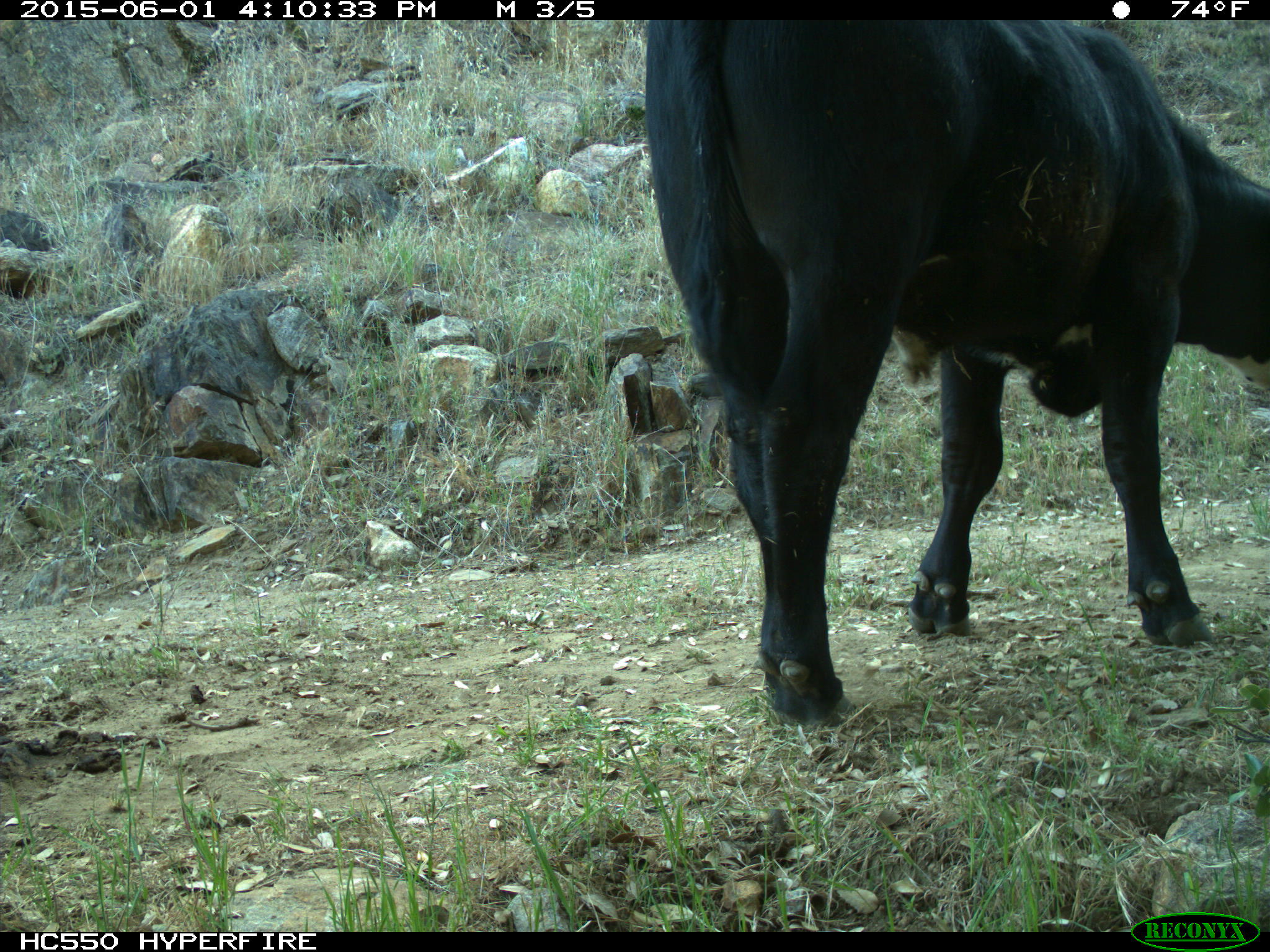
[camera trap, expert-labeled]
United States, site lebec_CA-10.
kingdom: Animalia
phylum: Chordata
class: Mammalia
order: Artiodactyla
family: Bovidae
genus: Bos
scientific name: Bos taurus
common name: domestic cow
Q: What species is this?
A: Bos taurus (domestic cow).